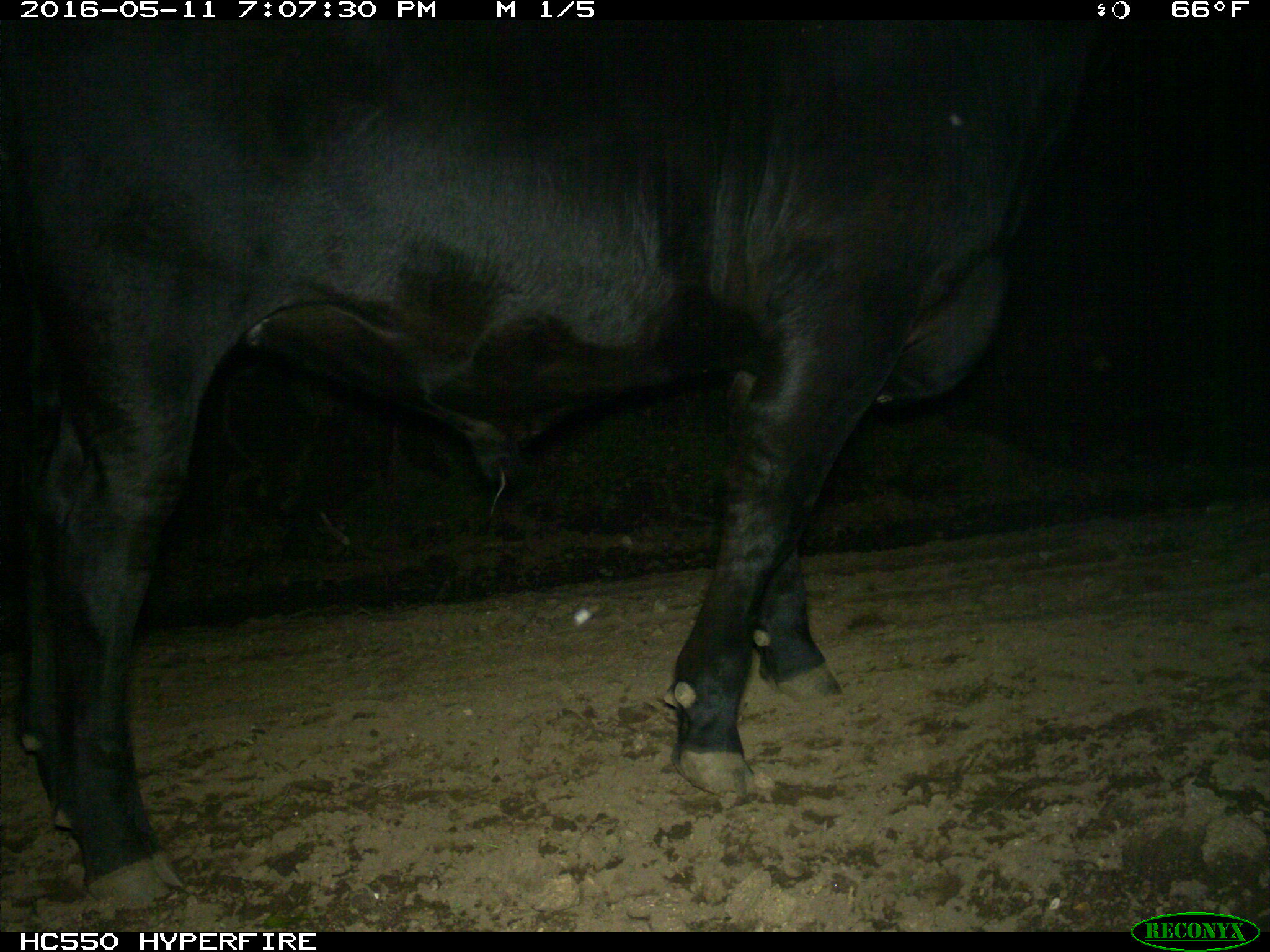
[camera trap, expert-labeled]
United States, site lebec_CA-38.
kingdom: Animalia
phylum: Chordata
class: Mammalia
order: Artiodactyla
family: Bovidae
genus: Bos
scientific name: Bos taurus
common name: domestic cow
Bos taurus (domestic cow).